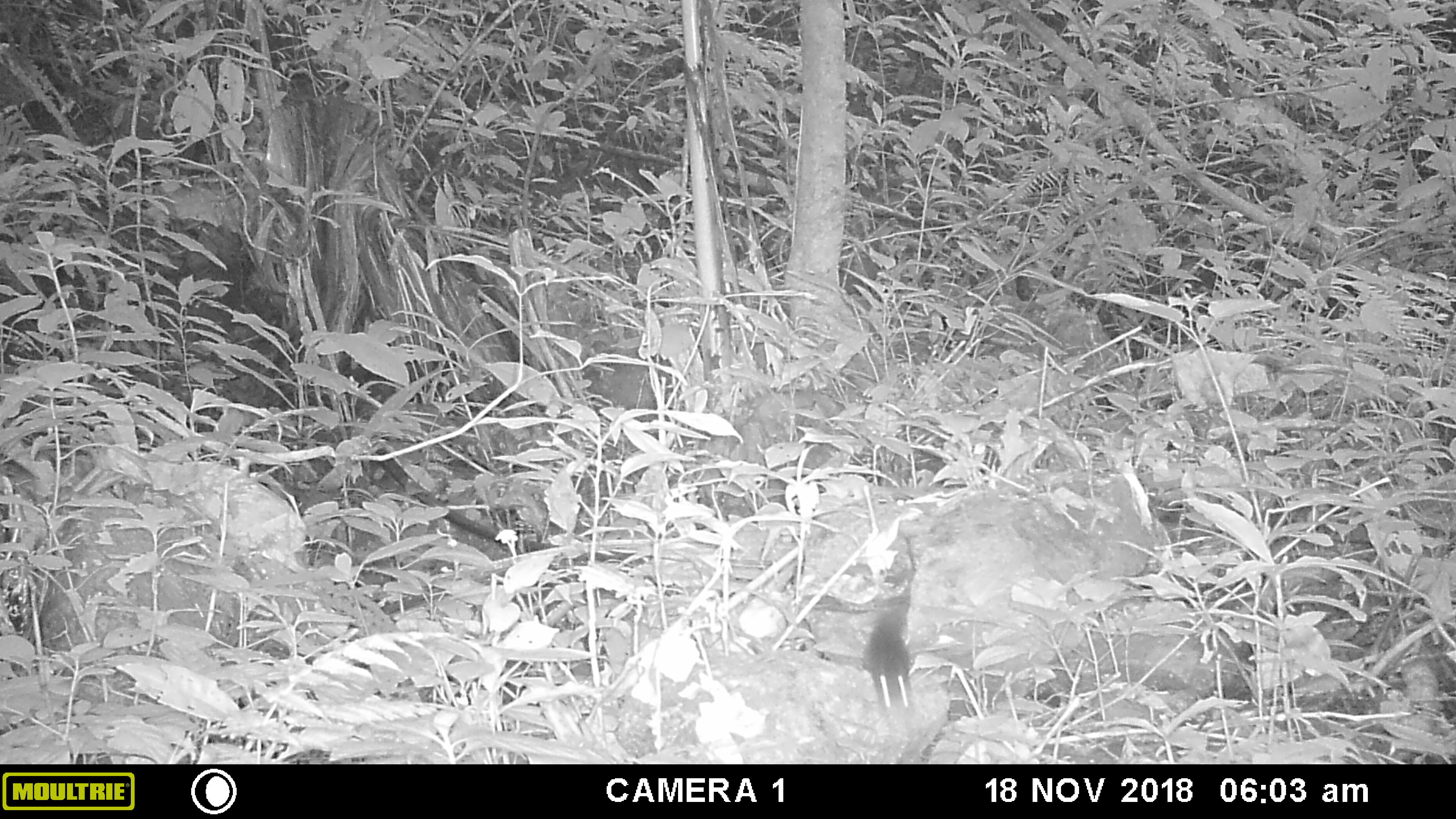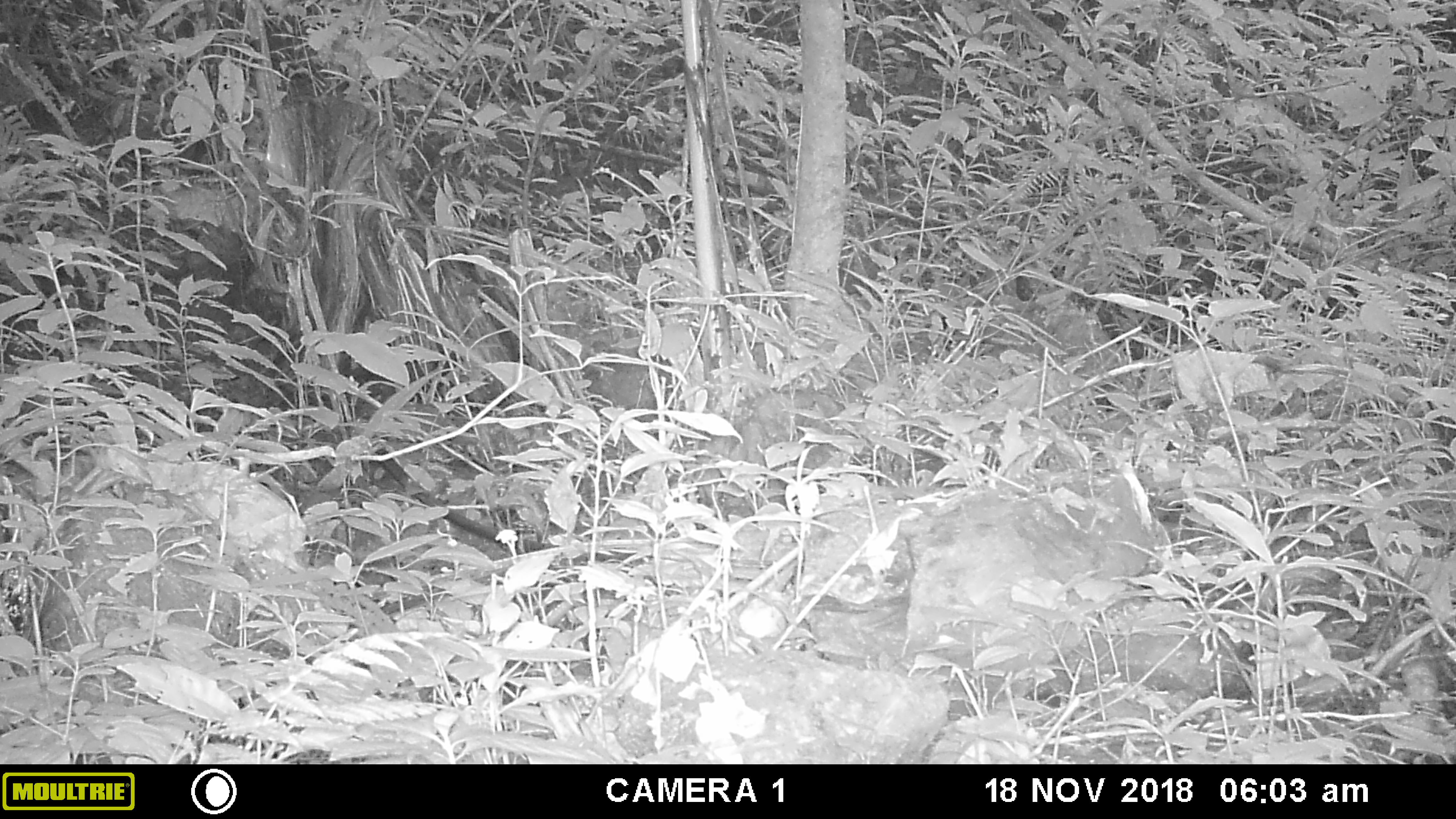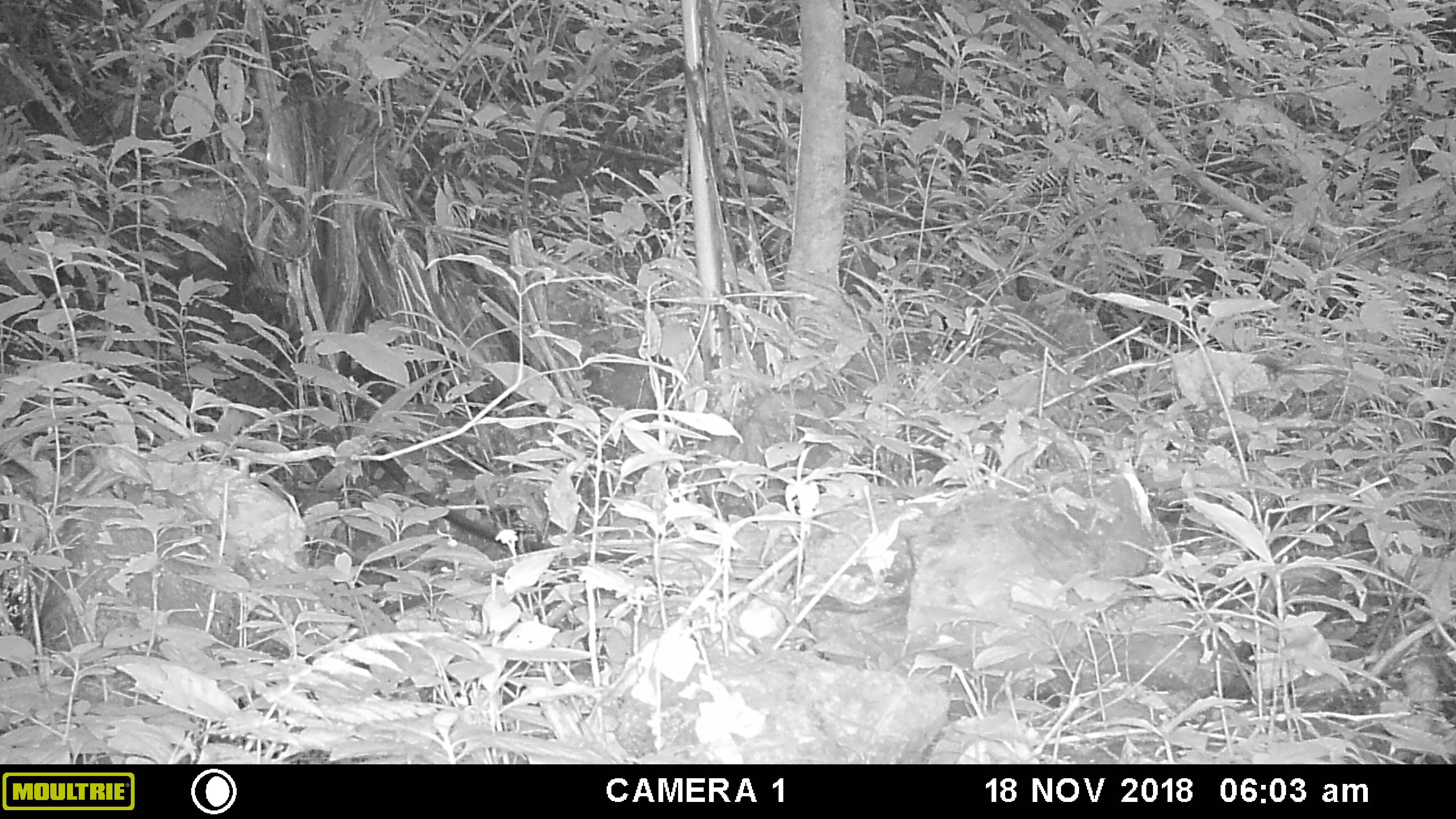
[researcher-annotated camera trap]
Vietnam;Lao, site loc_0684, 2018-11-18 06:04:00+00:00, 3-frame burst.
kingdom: Animalia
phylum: Chordata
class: Mammalia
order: Rodentia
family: Sciuridae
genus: Sciurus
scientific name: Sciurus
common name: squirrel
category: unidentified squirrel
Unidentified squirrel (squirrel) (Sciurus). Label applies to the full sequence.